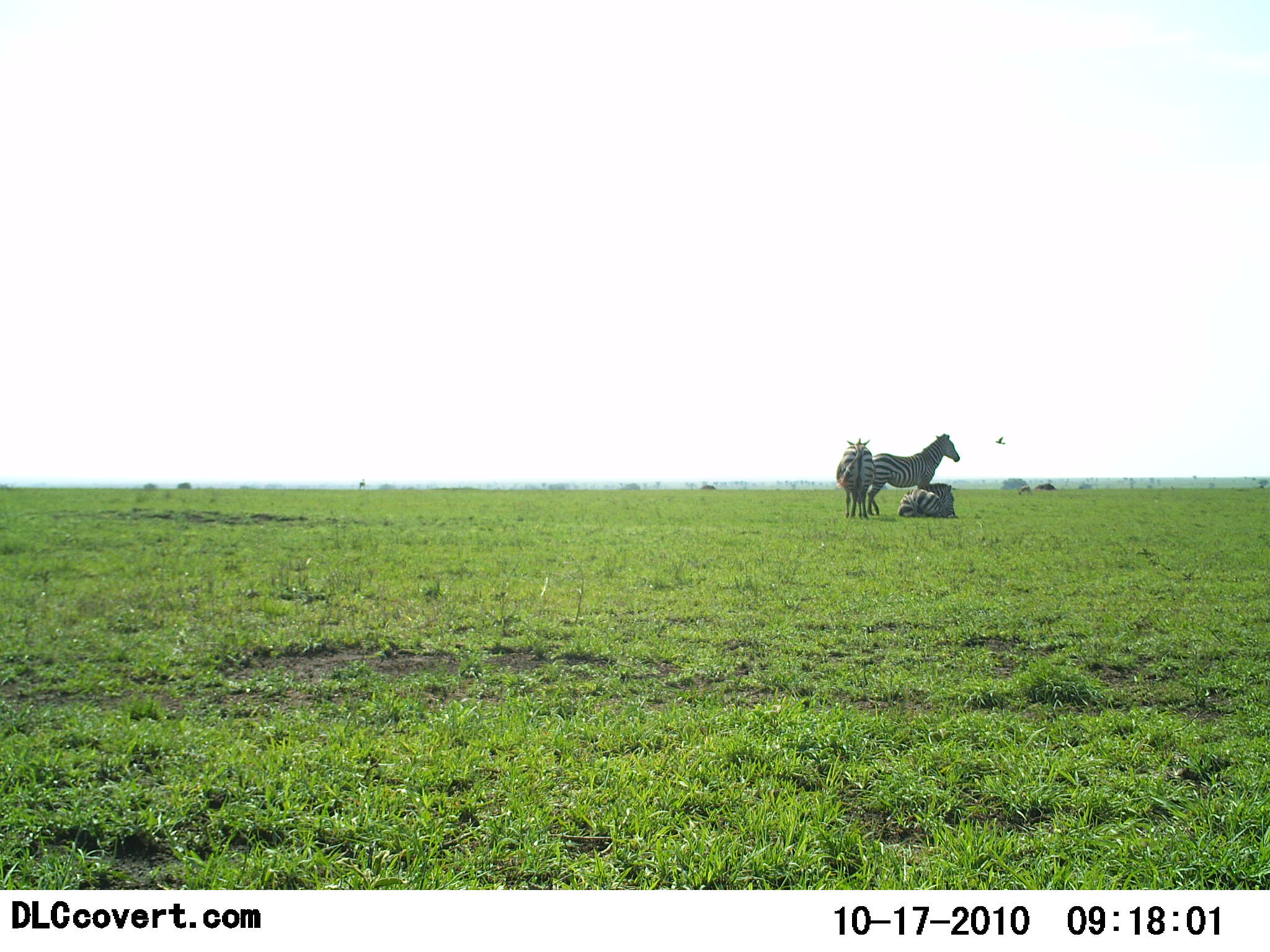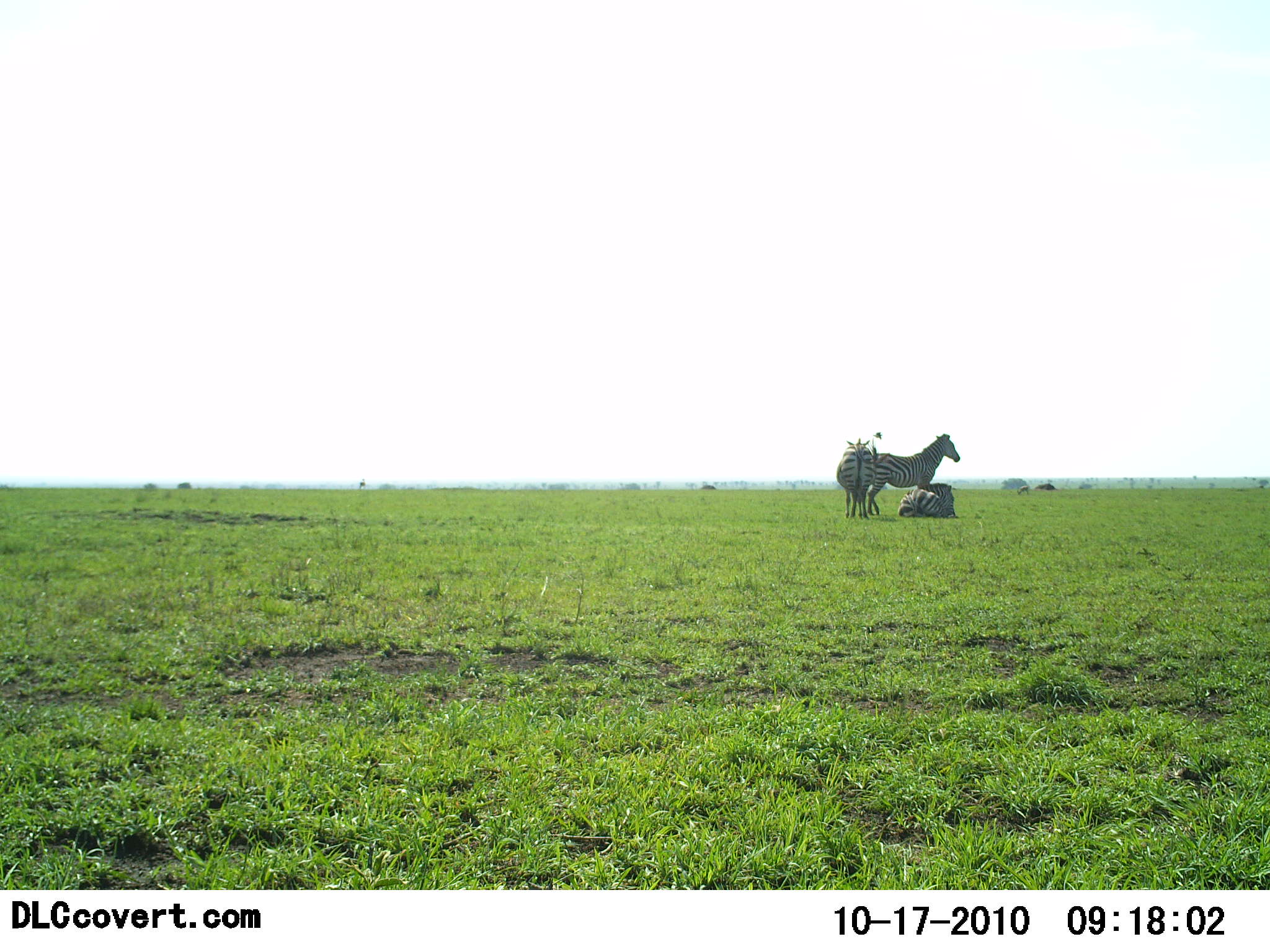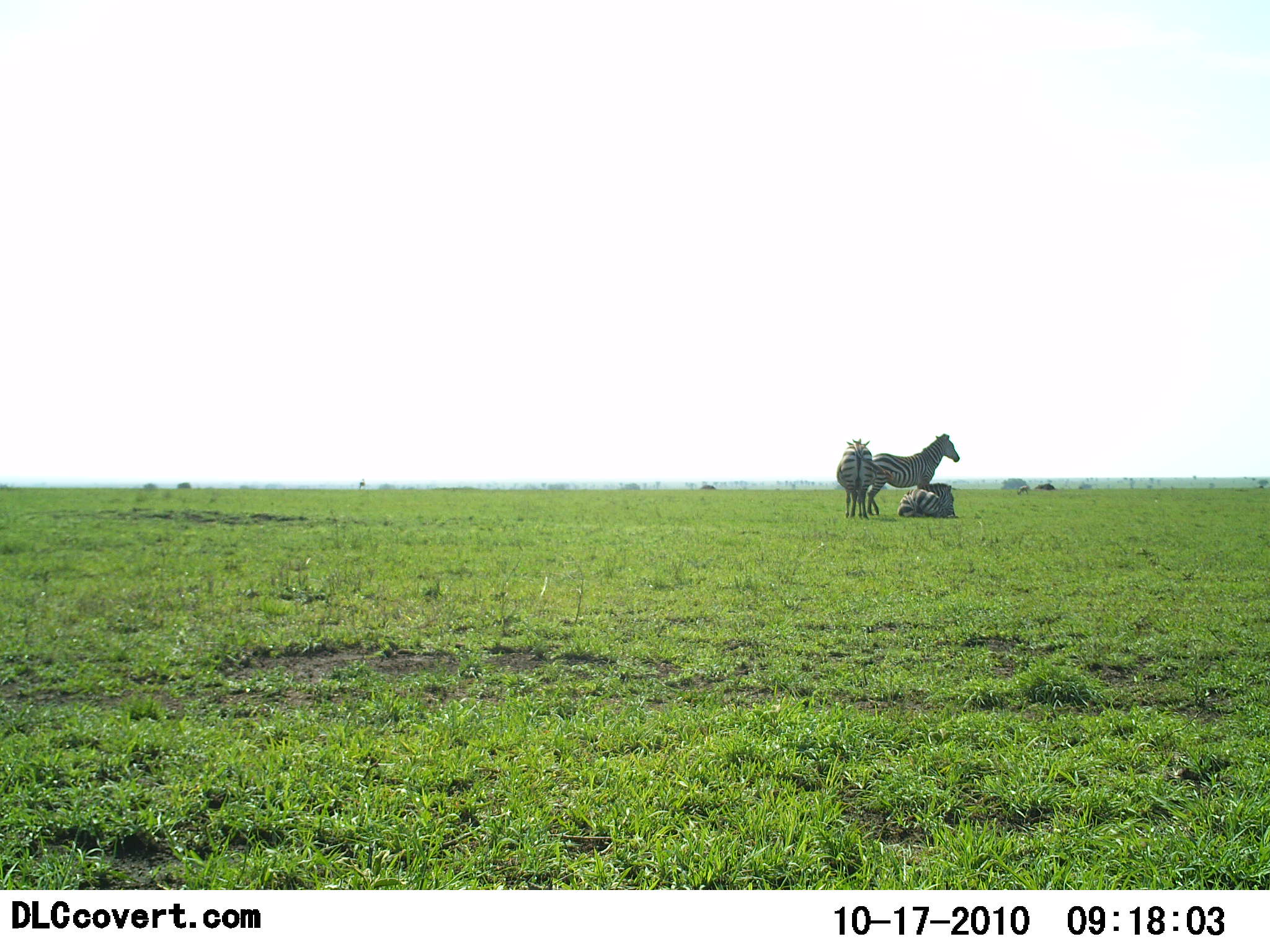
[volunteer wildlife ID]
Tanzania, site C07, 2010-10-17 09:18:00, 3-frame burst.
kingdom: Animalia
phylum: Chordata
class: Mammalia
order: Perissodactyla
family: Equidae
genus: Equus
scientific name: Equus quagga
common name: plains zebra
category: zebra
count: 3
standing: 81%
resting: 86%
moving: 0%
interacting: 5%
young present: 0%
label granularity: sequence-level